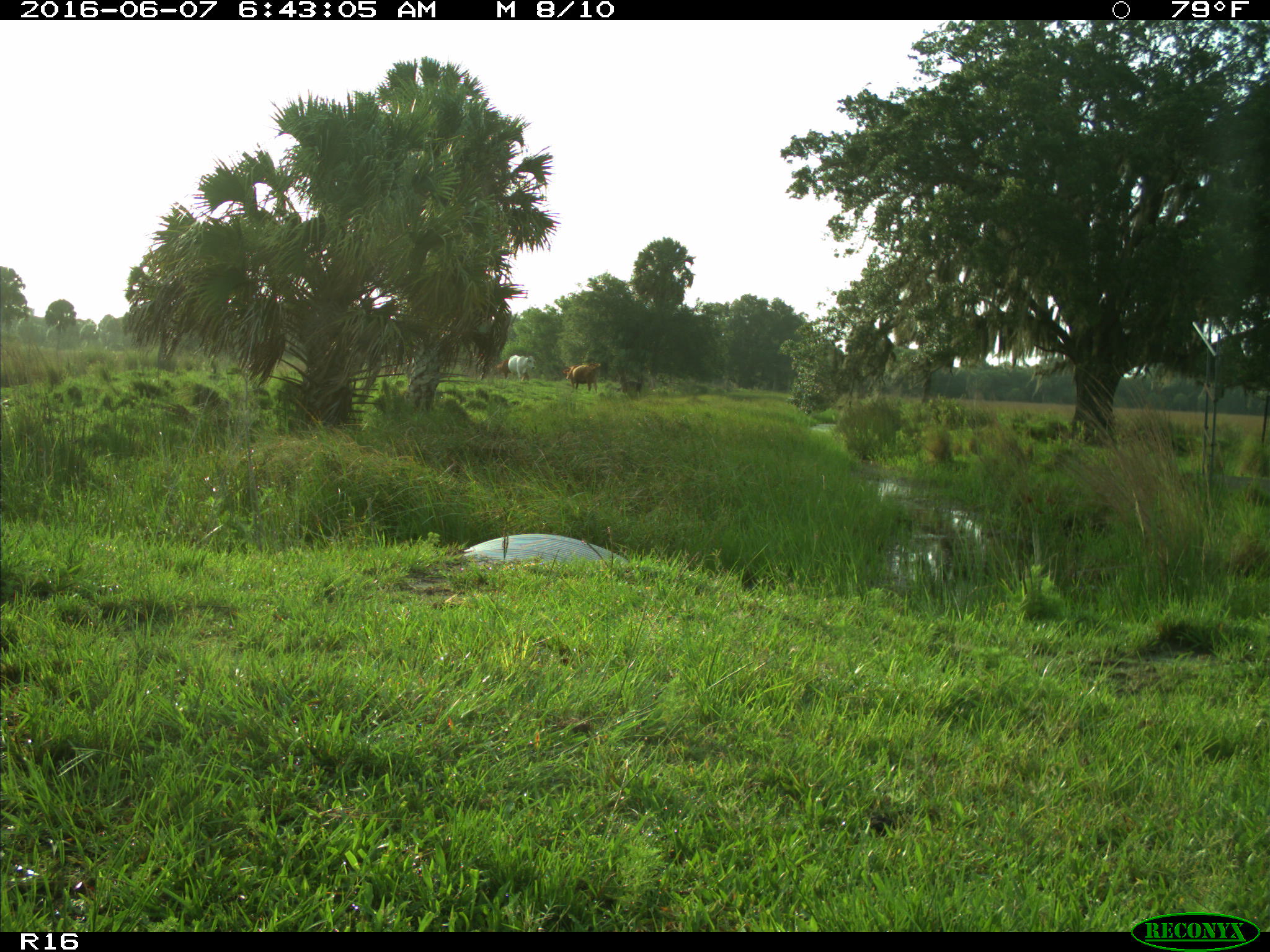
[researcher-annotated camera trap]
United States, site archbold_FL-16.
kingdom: Animalia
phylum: Chordata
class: Mammalia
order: Artiodactyla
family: Bovidae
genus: Bos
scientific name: Bos taurus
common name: domestic cow